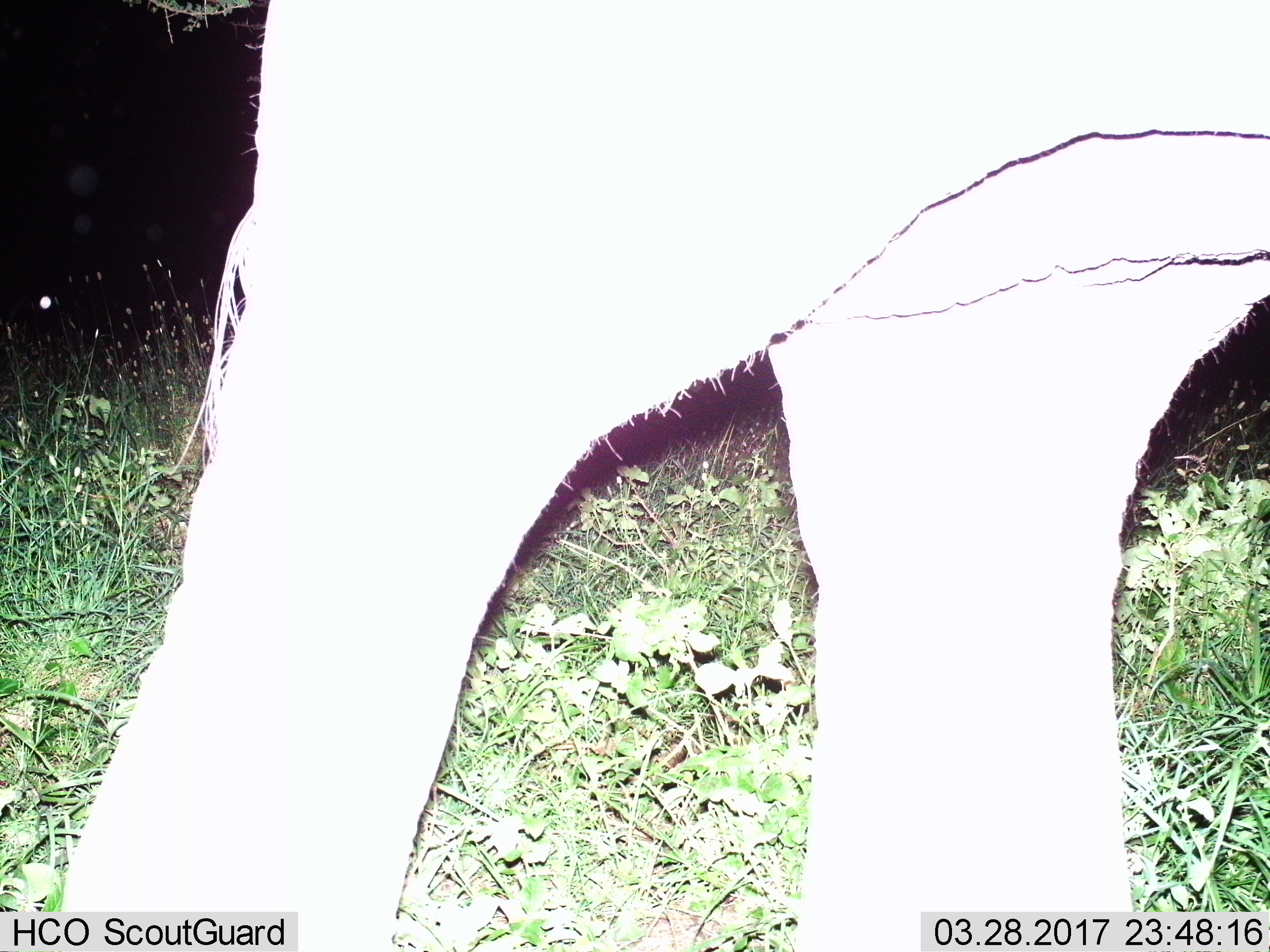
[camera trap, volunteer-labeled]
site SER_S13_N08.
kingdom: Animalia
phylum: Chordata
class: Mammalia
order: Proboscidea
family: Elephantidae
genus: Loxodonta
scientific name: Loxodonta africana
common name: african bush elephant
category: elephant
Elephant (african bush elephant) (Loxodonta africana), count 1. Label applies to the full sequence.